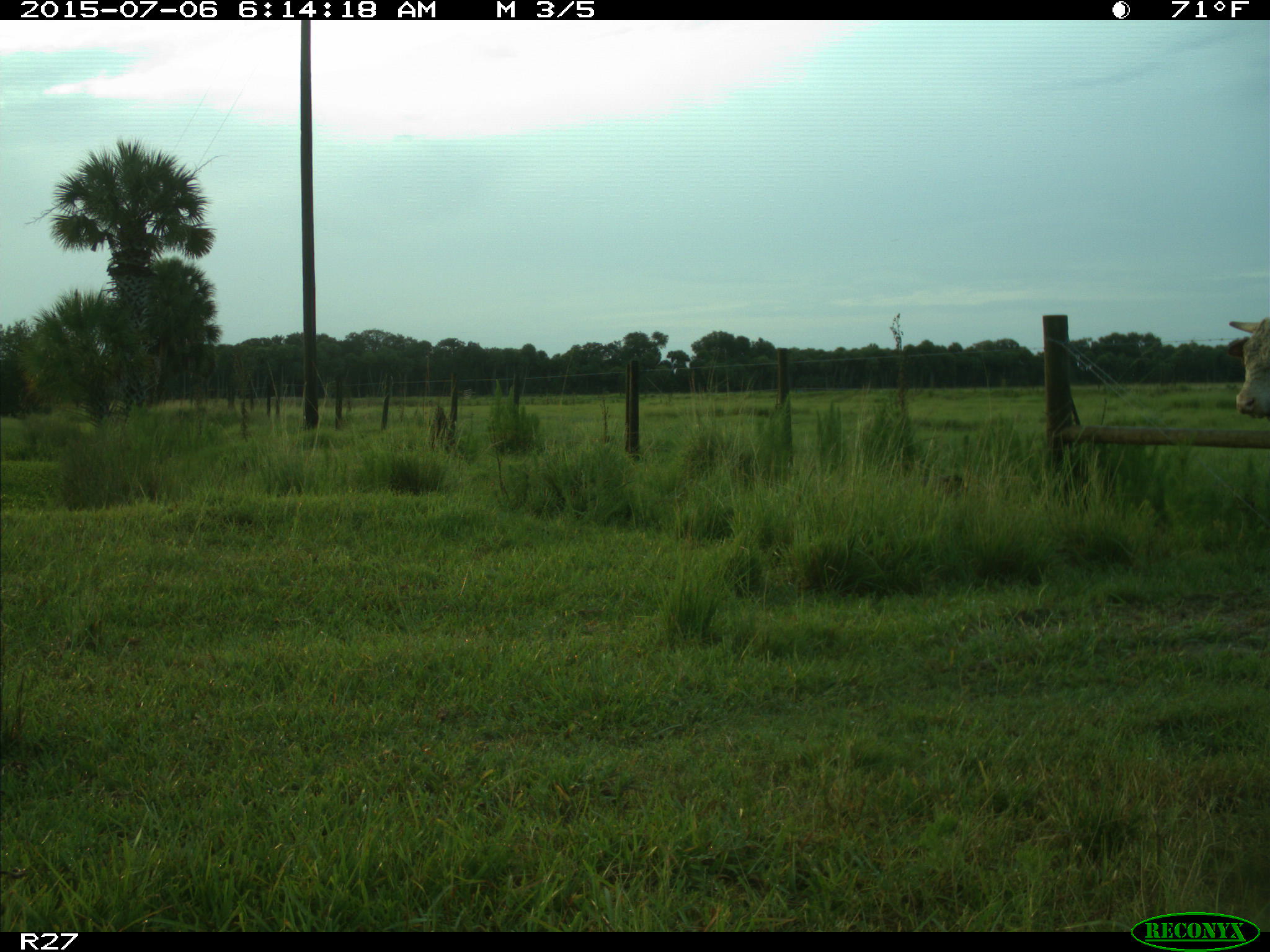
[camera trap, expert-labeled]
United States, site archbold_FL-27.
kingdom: Animalia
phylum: Chordata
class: Mammalia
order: Artiodactyla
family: Bovidae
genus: Bos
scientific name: Bos taurus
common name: domestic cow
Bos taurus (domestic cow).